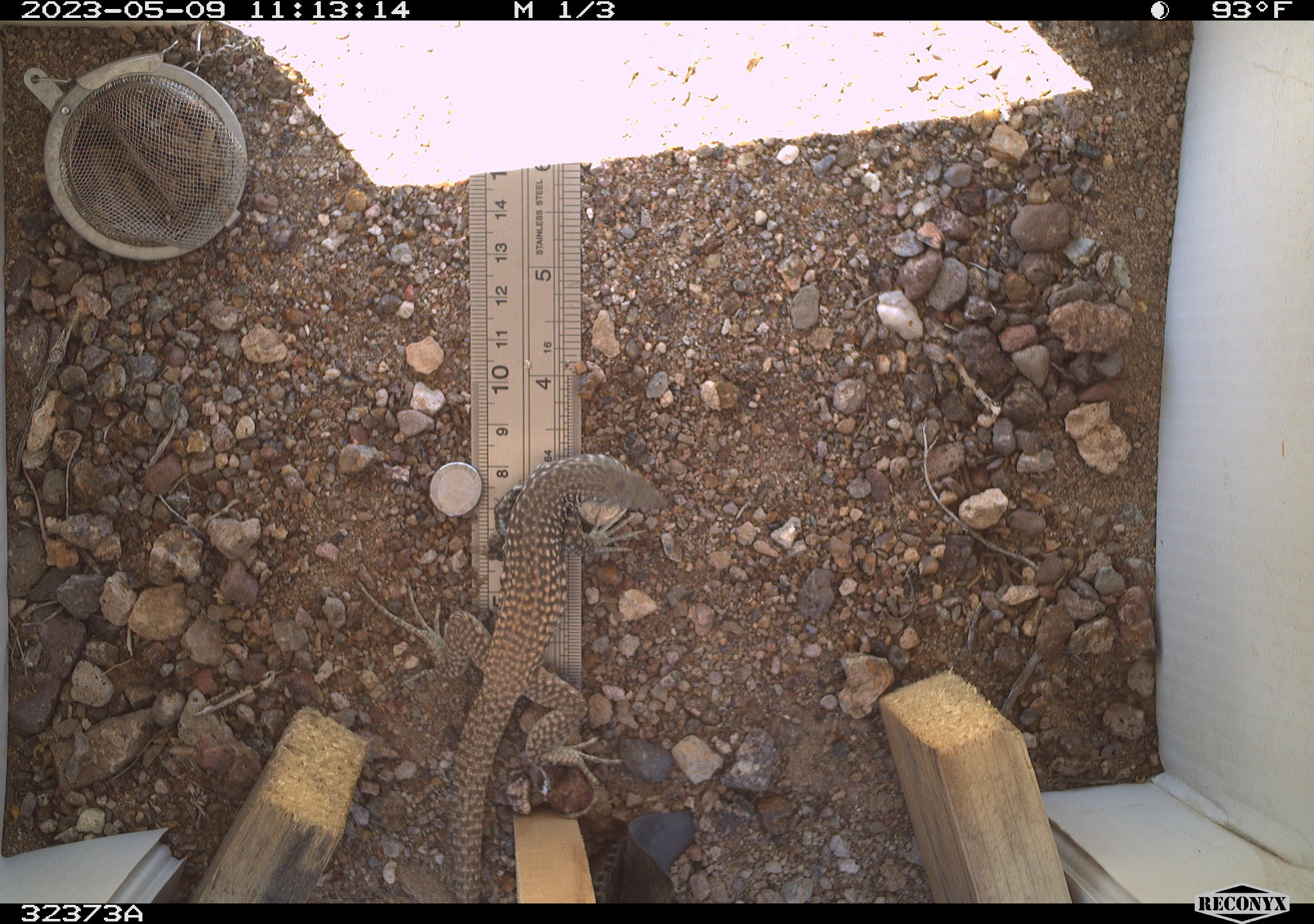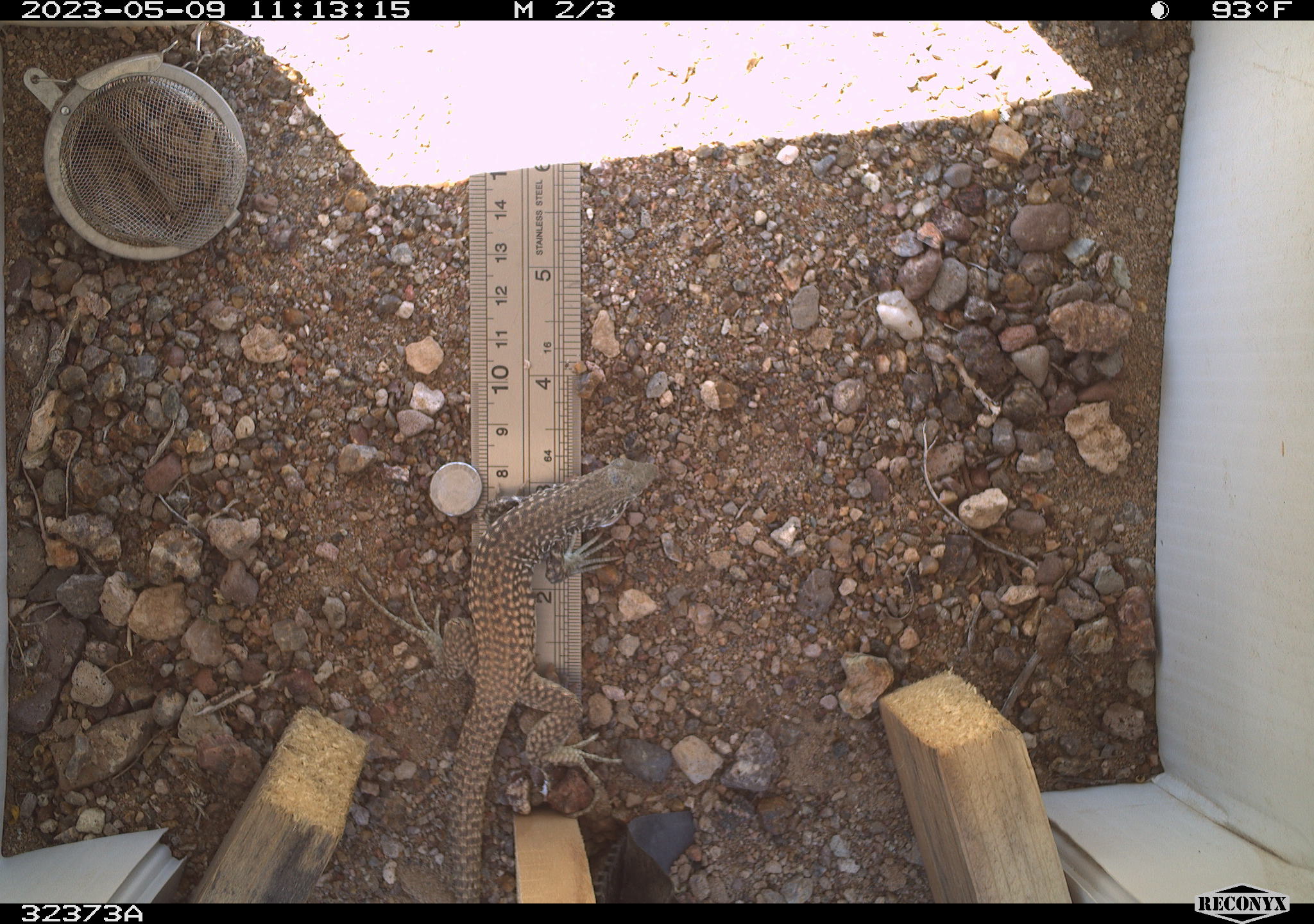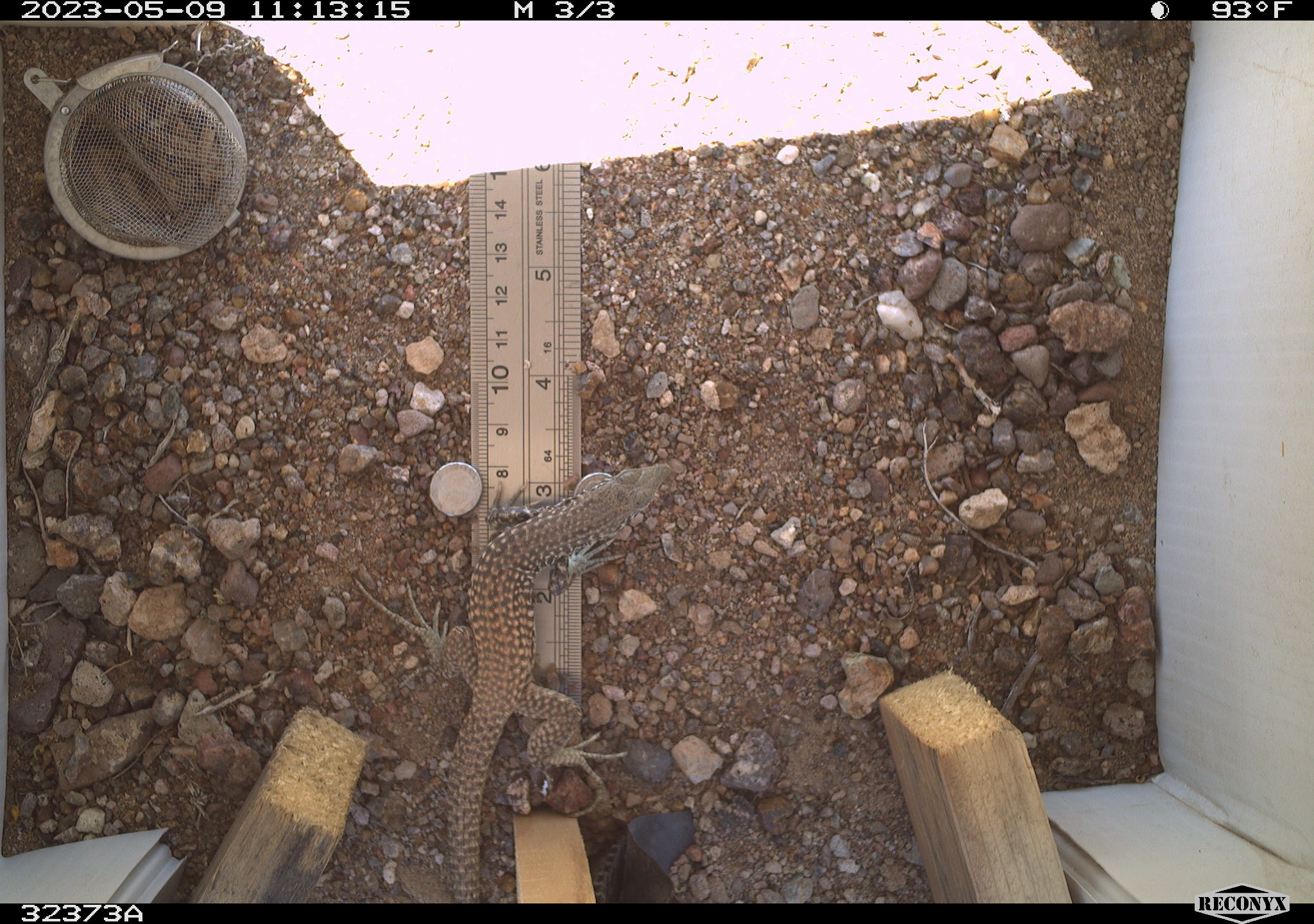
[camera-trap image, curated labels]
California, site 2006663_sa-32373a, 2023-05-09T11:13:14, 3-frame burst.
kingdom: Animalia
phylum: Chordata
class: Reptilia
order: Squamata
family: Teiidae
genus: Aspidoscelis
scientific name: Aspidoscelis tigris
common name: western whiptail